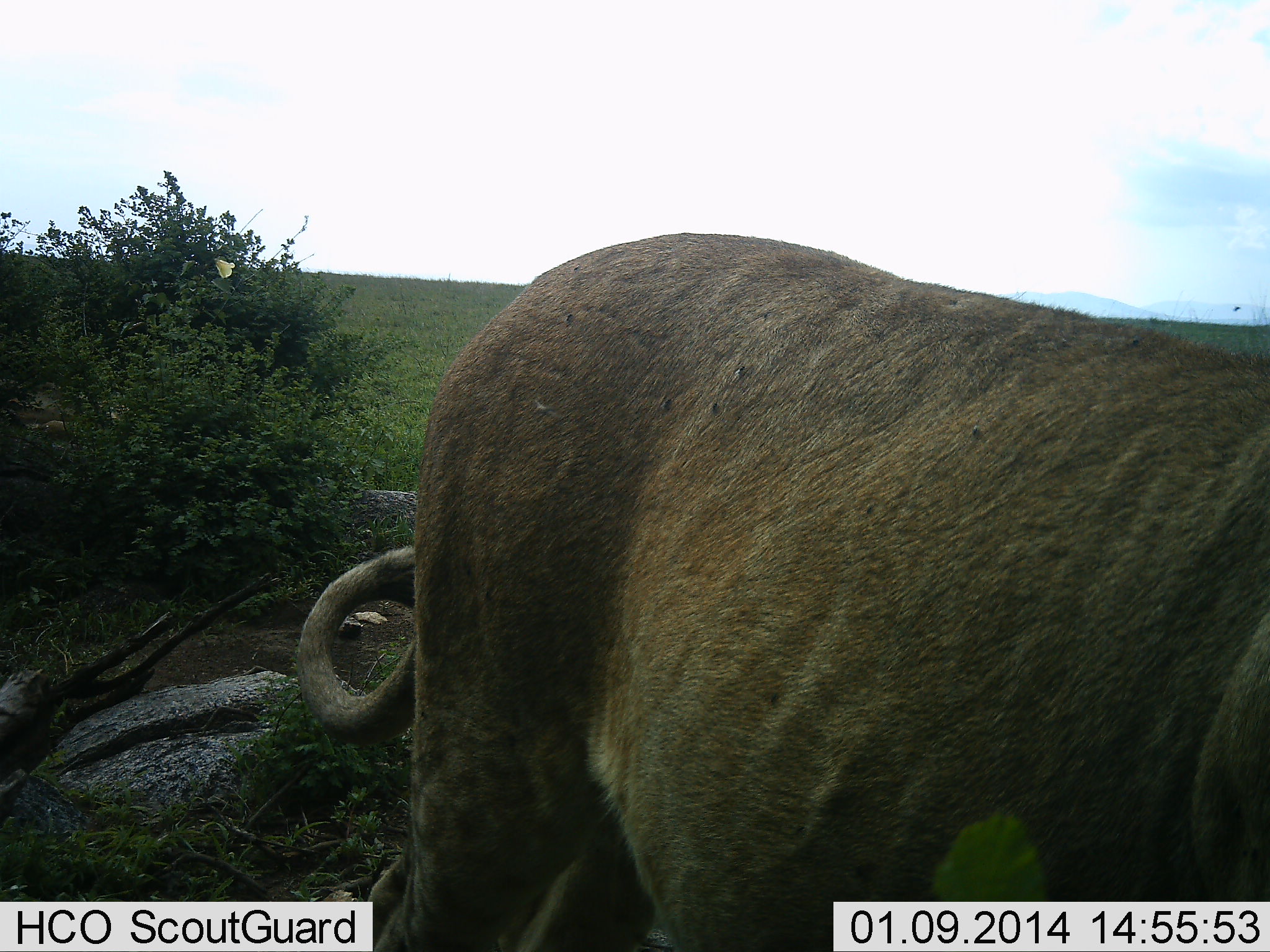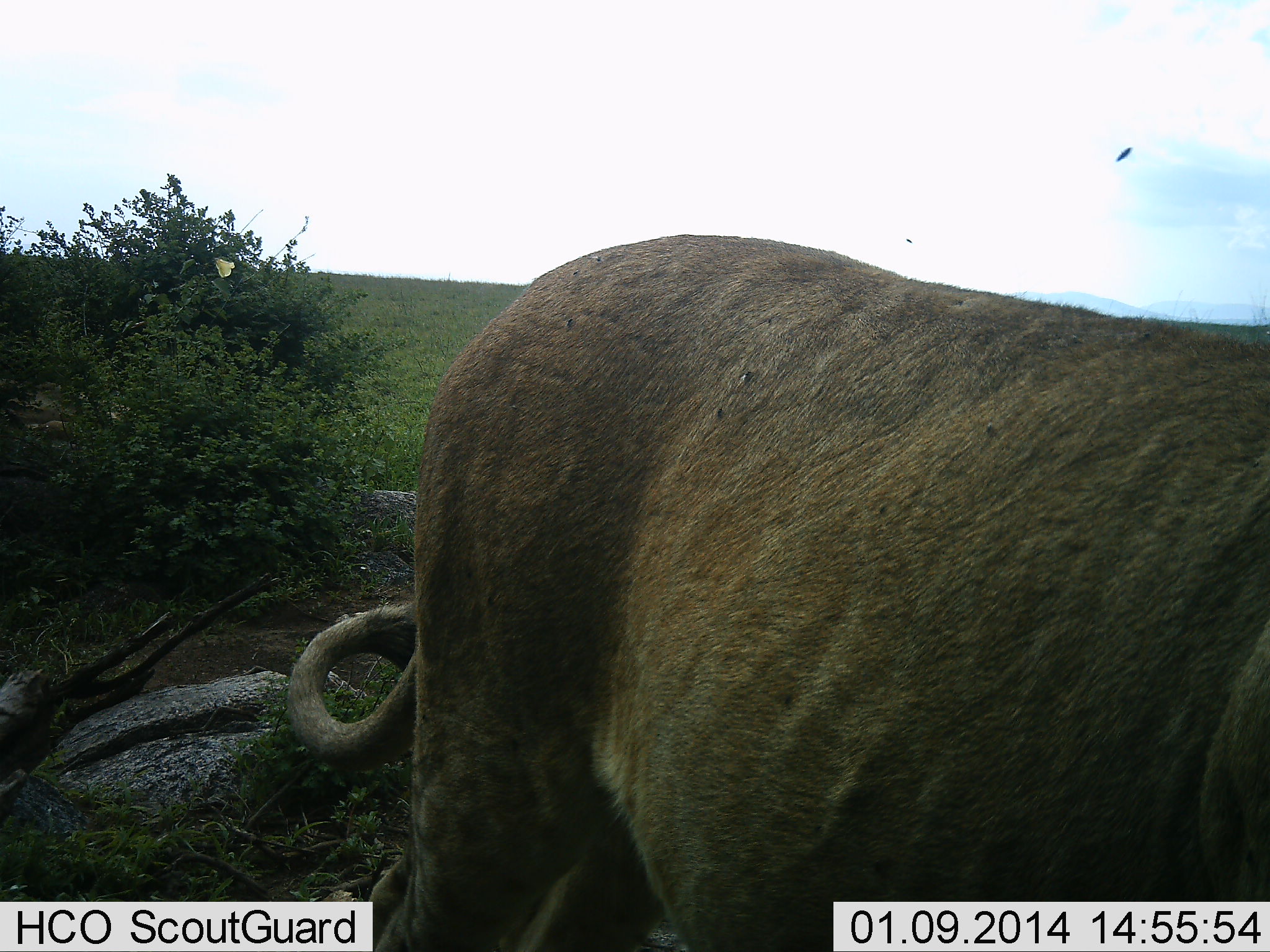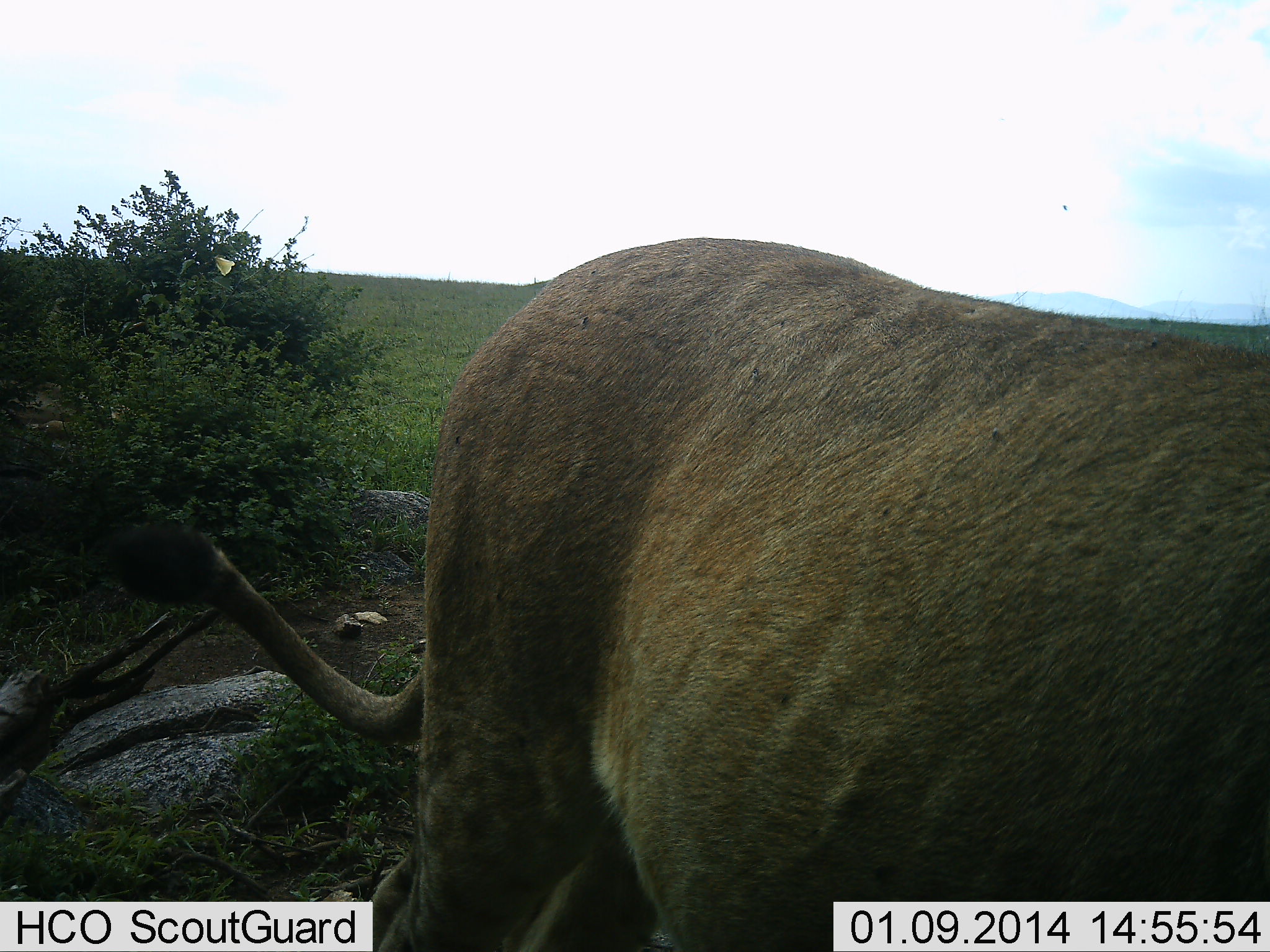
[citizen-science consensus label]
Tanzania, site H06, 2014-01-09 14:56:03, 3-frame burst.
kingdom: Animalia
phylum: Chordata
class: Mammalia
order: Carnivora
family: Felidae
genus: Panthera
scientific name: Panthera leo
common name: lion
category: lionfemale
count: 1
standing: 90%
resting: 0%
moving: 10%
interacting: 0%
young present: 0%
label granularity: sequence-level